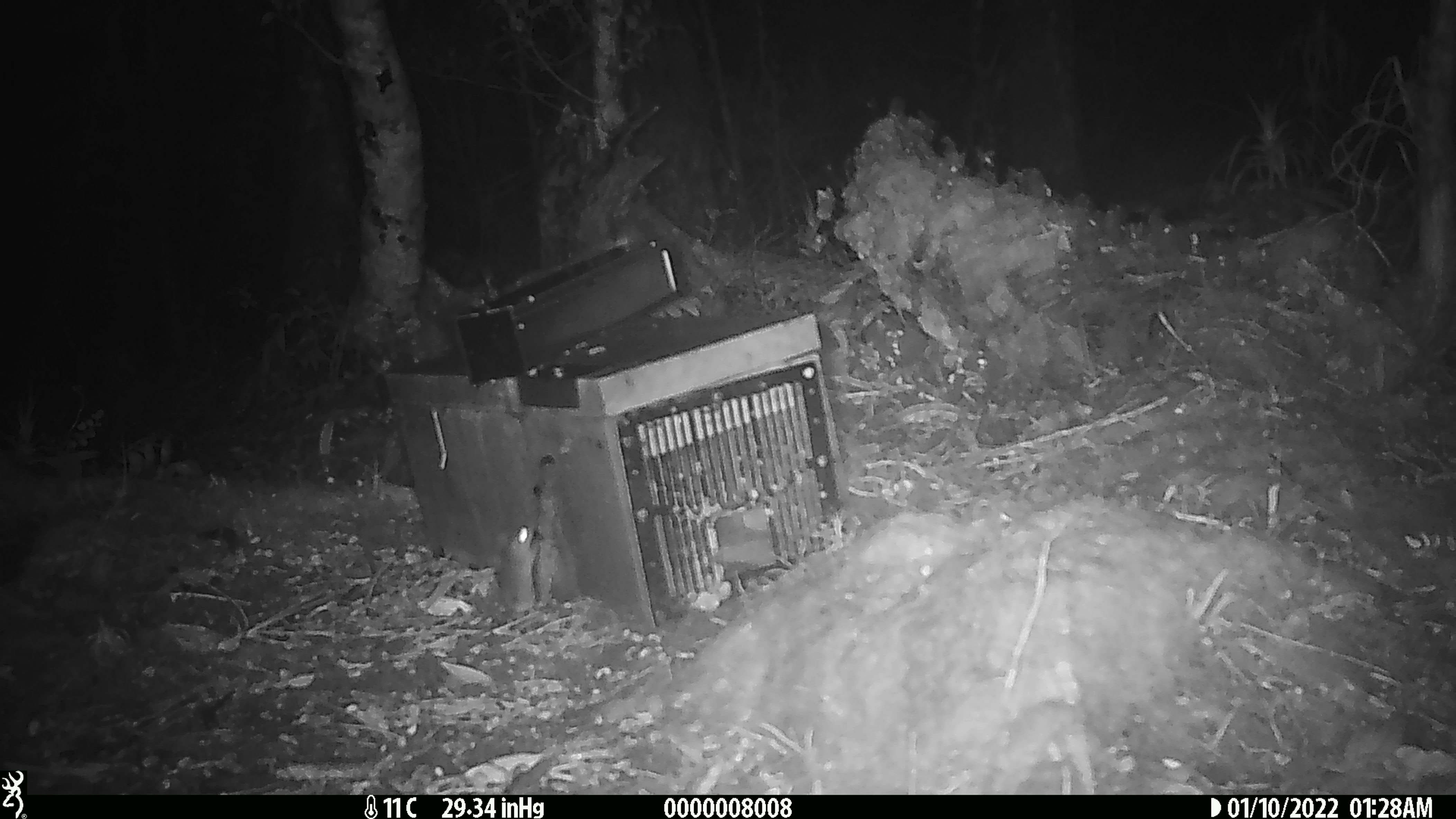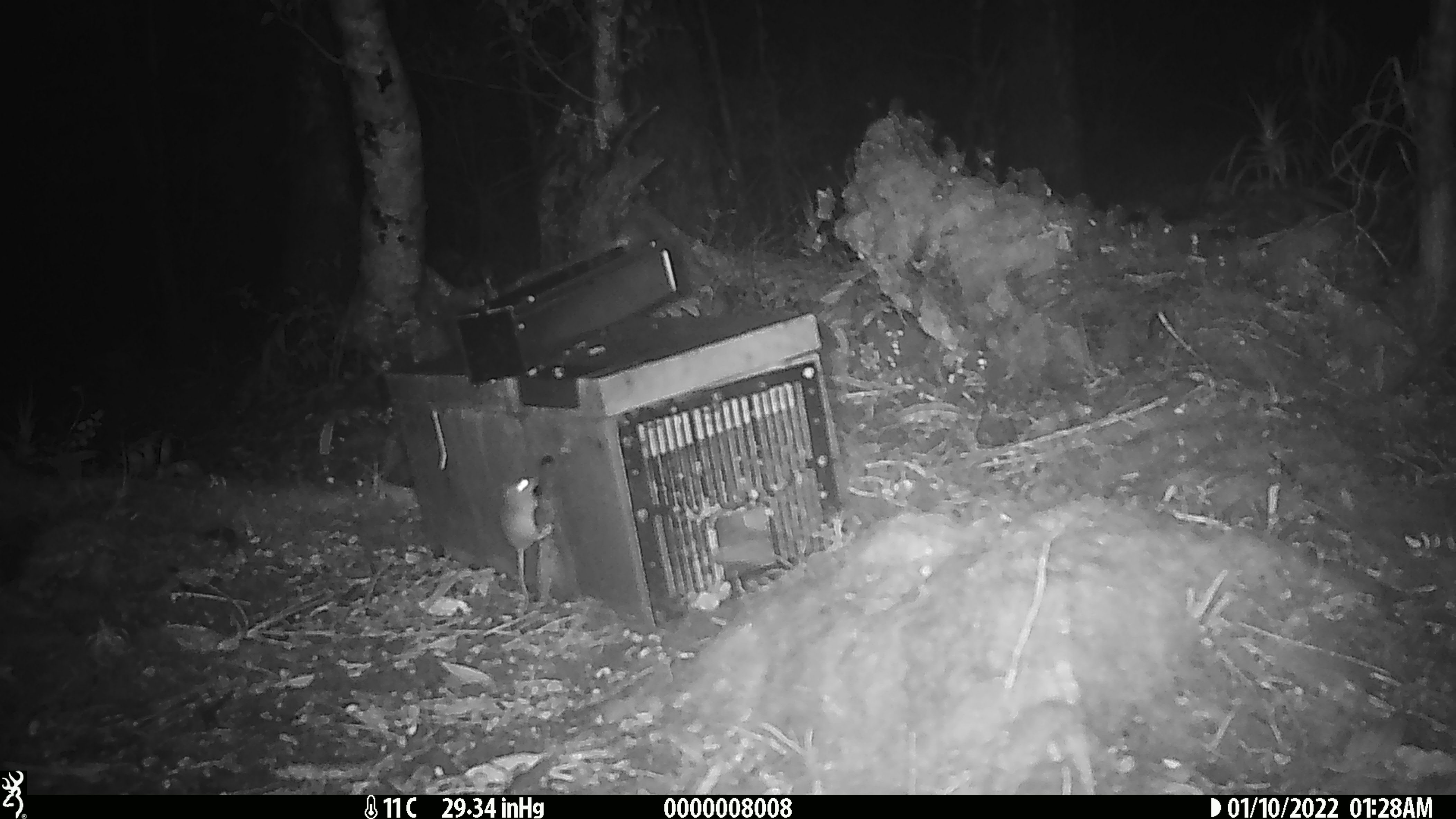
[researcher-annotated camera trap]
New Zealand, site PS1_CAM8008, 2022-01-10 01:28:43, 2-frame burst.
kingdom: Animalia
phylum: Chordata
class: Mammalia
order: Rodentia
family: Muridae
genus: Mus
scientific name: Mus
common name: mouse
Mouse (Mus).